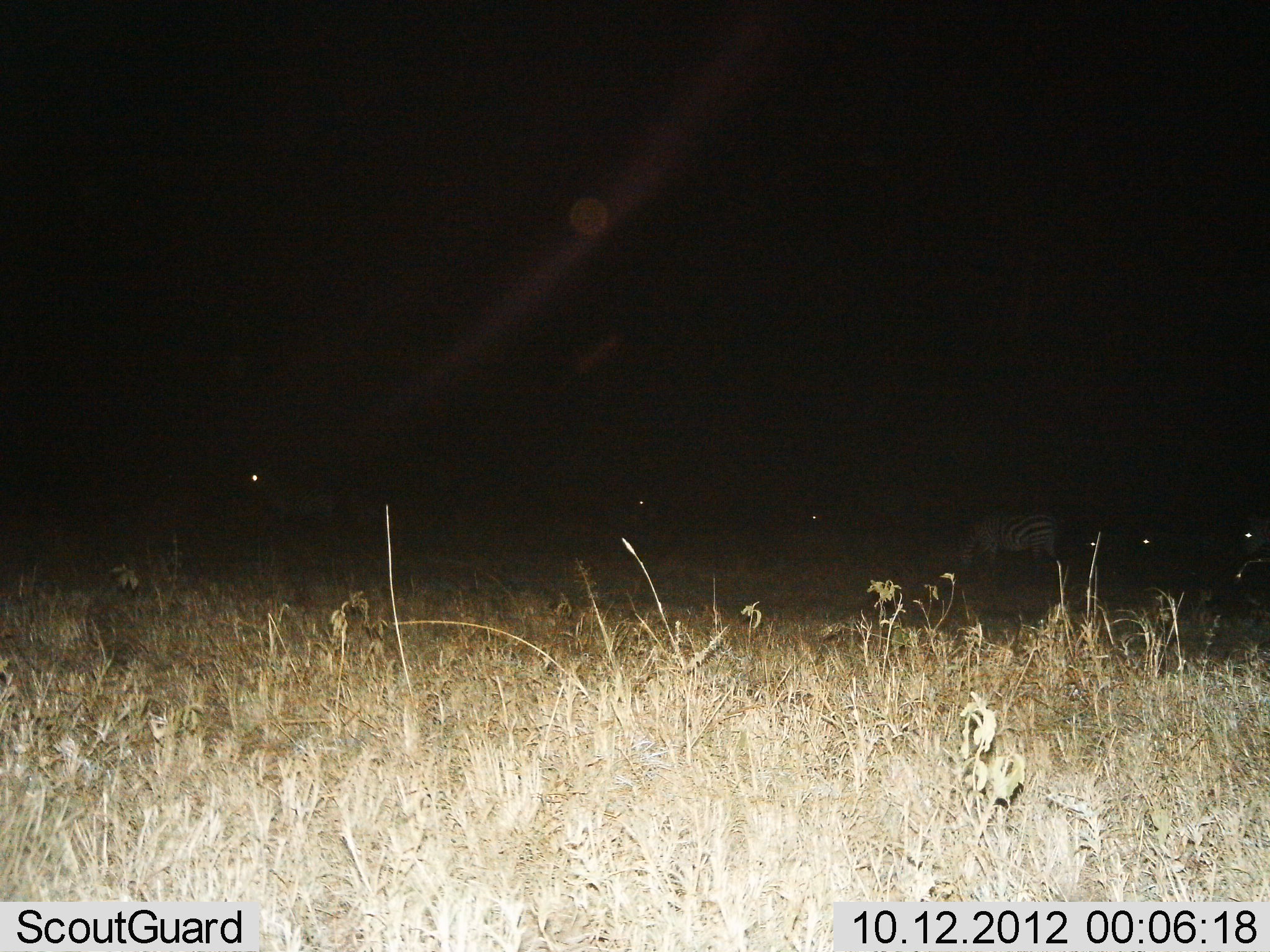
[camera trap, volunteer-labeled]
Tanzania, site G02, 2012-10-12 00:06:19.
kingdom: Animalia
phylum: Chordata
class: Mammalia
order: Perissodactyla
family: Equidae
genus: Equus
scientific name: Equus quagga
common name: plains zebra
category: zebra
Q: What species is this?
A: Zebra (plains zebra) (Equus quagga).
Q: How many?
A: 4.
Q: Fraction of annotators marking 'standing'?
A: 50%.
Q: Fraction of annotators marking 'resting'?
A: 0%.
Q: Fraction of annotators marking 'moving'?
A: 0%.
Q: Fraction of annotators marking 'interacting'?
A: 0%.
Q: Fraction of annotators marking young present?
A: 0%.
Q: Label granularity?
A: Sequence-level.